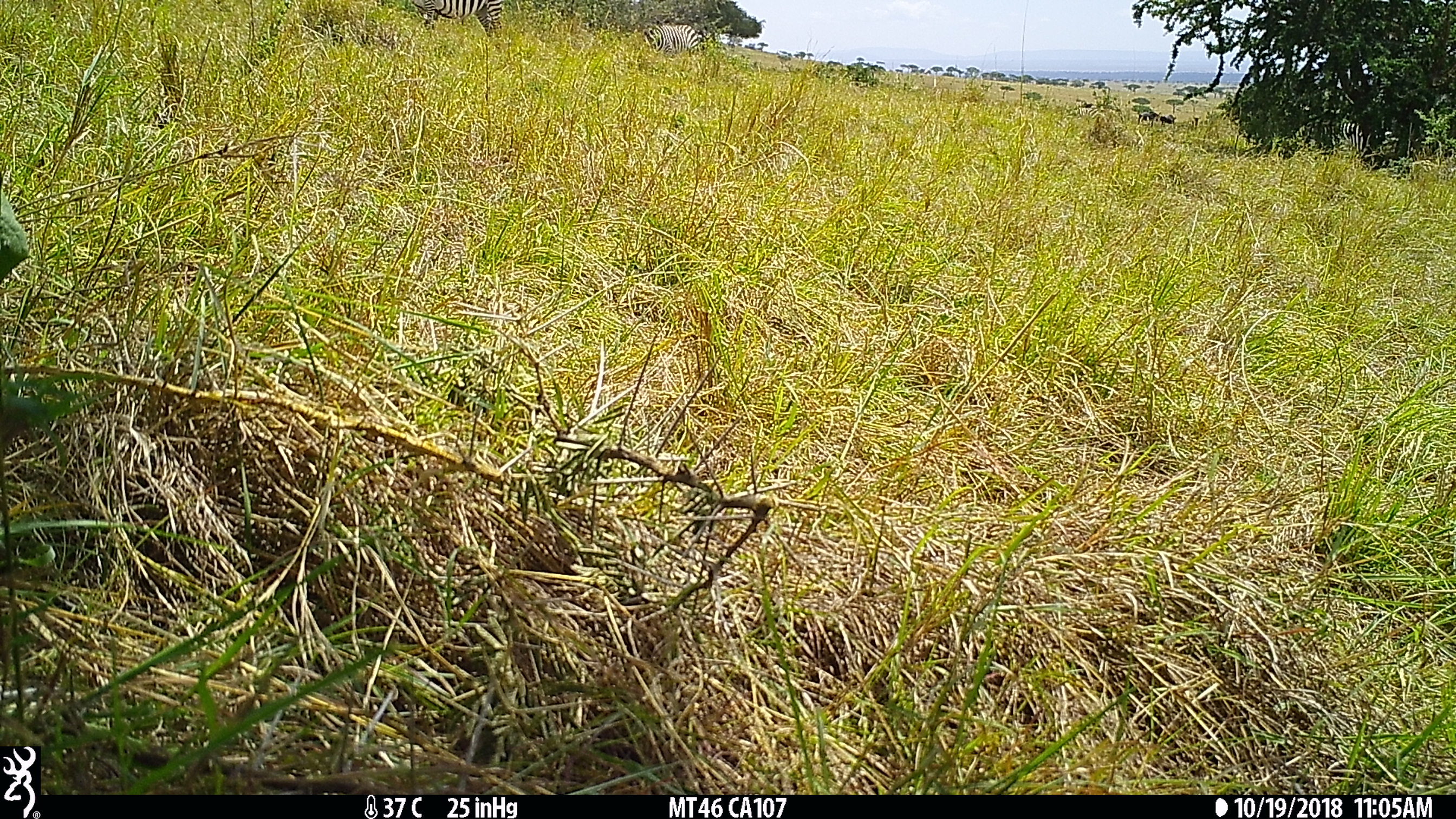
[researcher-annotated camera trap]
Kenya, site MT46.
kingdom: Animalia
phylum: Chordata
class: Mammalia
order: Perissodactyla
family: Equidae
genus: Equus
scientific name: Equus quagga burchellii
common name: burchell's zebra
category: zebra